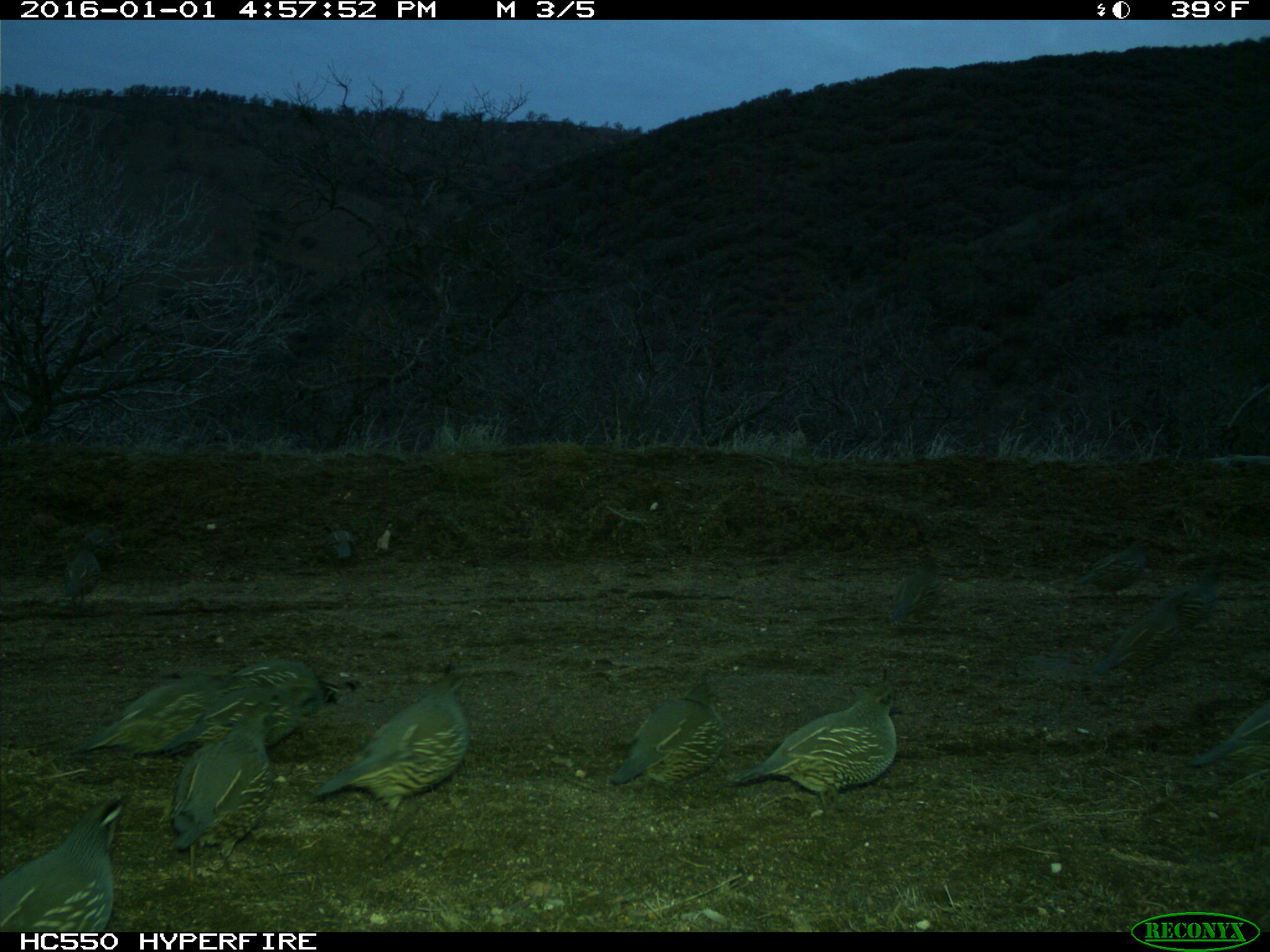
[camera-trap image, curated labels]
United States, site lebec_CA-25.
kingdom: Animalia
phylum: Chordata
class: Aves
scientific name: Aves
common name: birds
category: unidentified bird